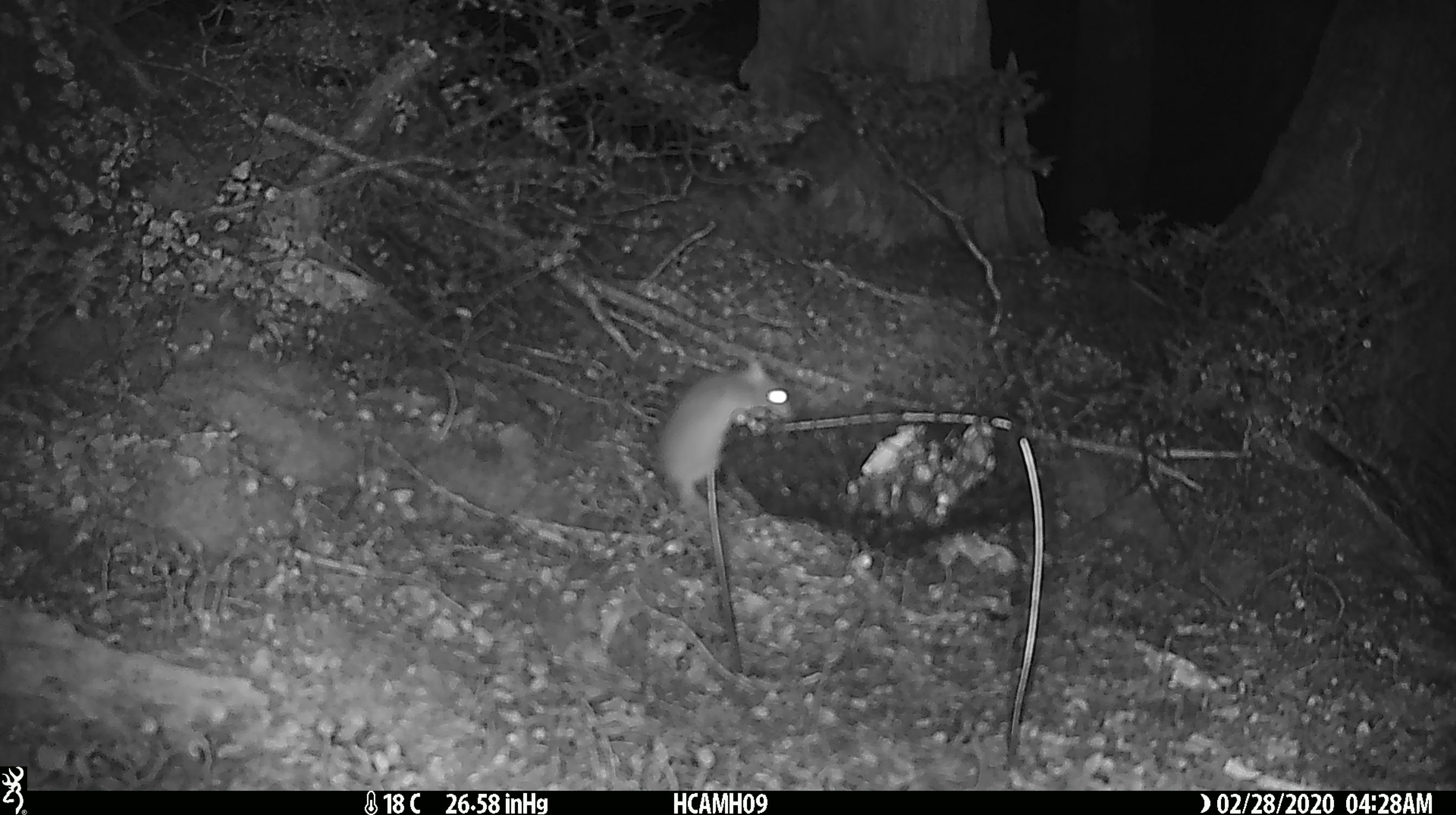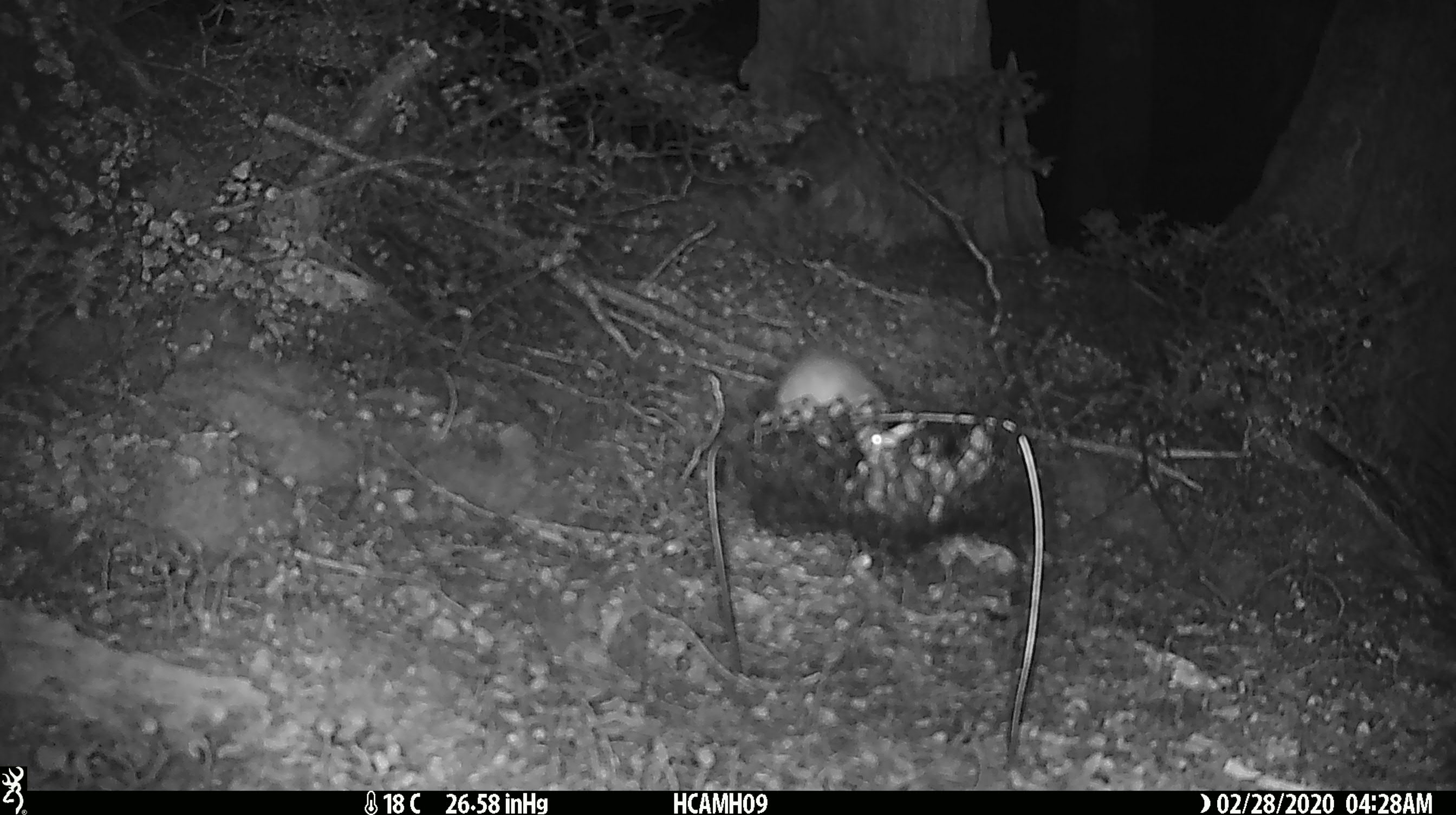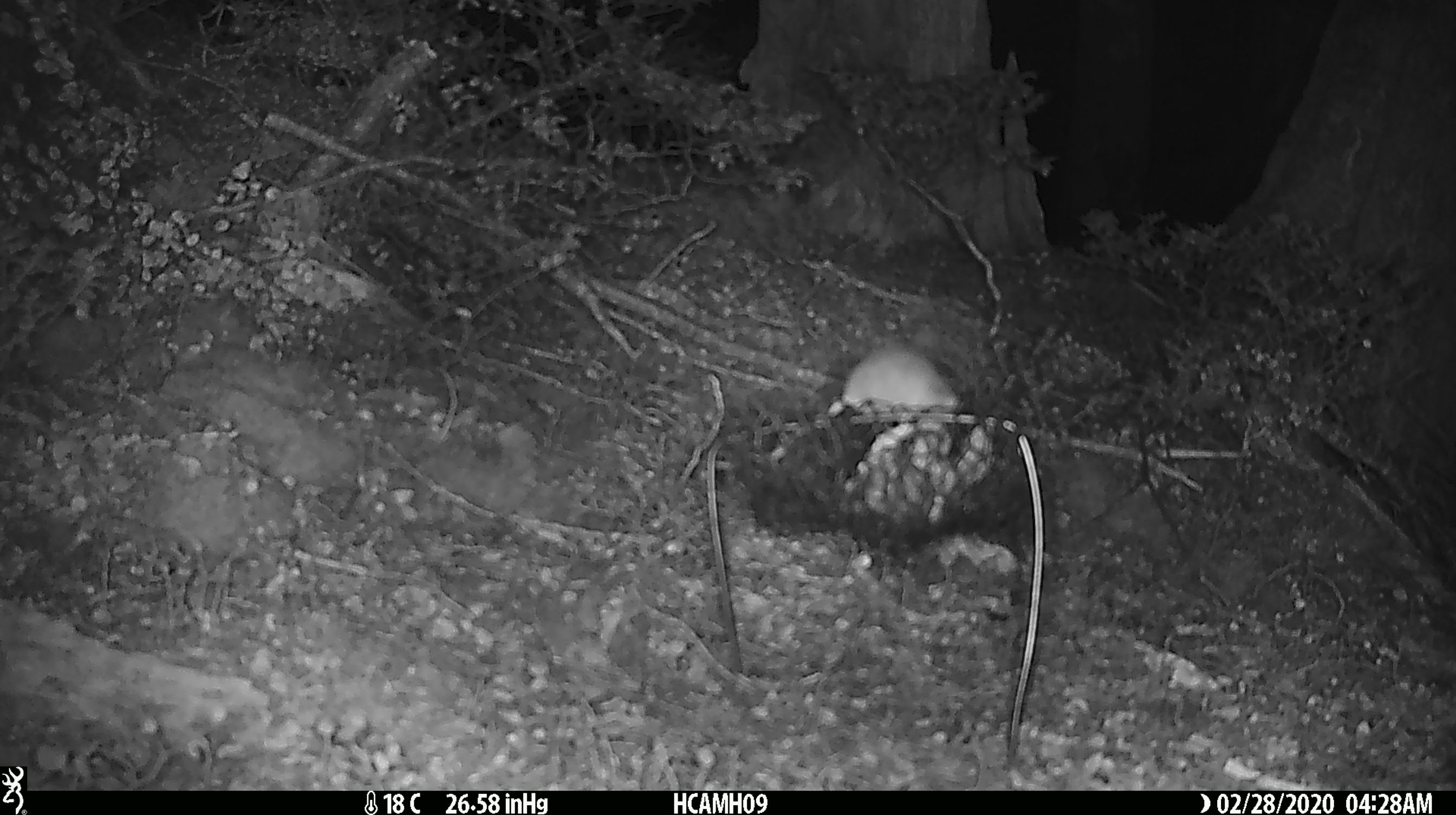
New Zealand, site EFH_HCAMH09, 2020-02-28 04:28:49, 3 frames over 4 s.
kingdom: Animalia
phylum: Chordata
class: Mammalia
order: Rodentia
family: Muridae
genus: Mus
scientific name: Mus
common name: mouse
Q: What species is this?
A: Mouse (Mus).